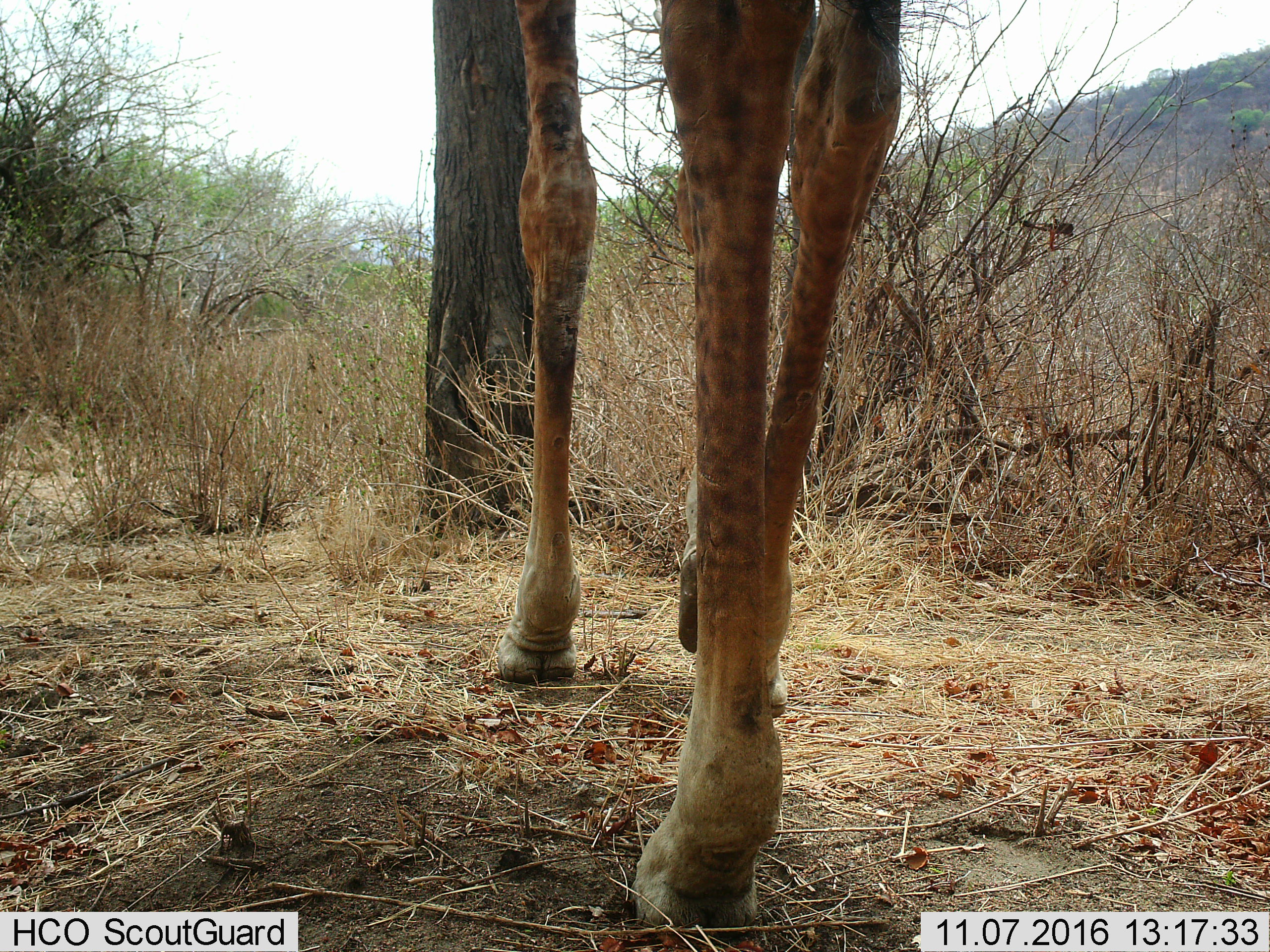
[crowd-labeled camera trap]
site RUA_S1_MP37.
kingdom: Animalia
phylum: Chordata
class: Mammalia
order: Artiodactyla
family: Giraffidae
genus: Giraffa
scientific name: Giraffa camelopardalis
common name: giraffe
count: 1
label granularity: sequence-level